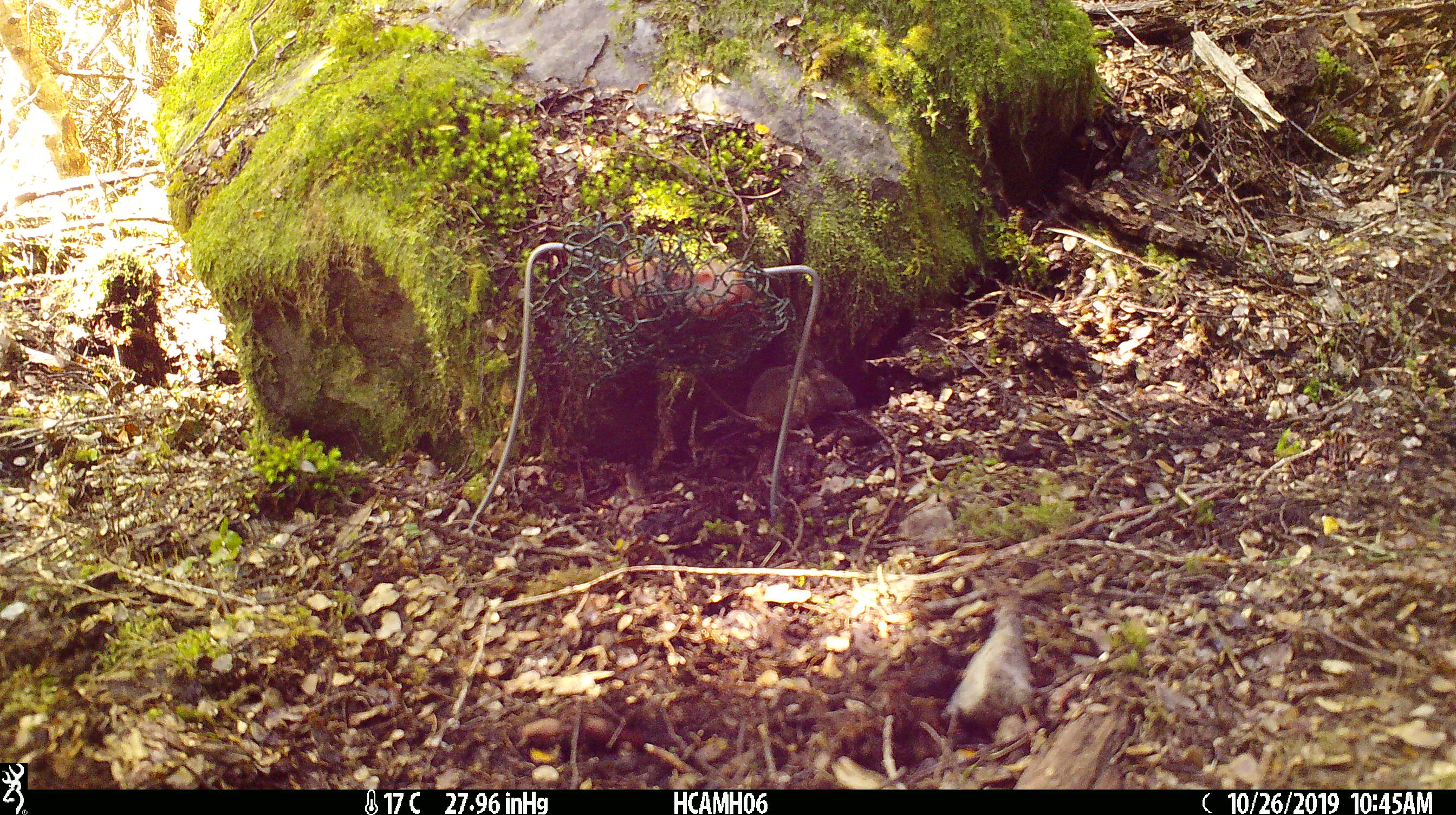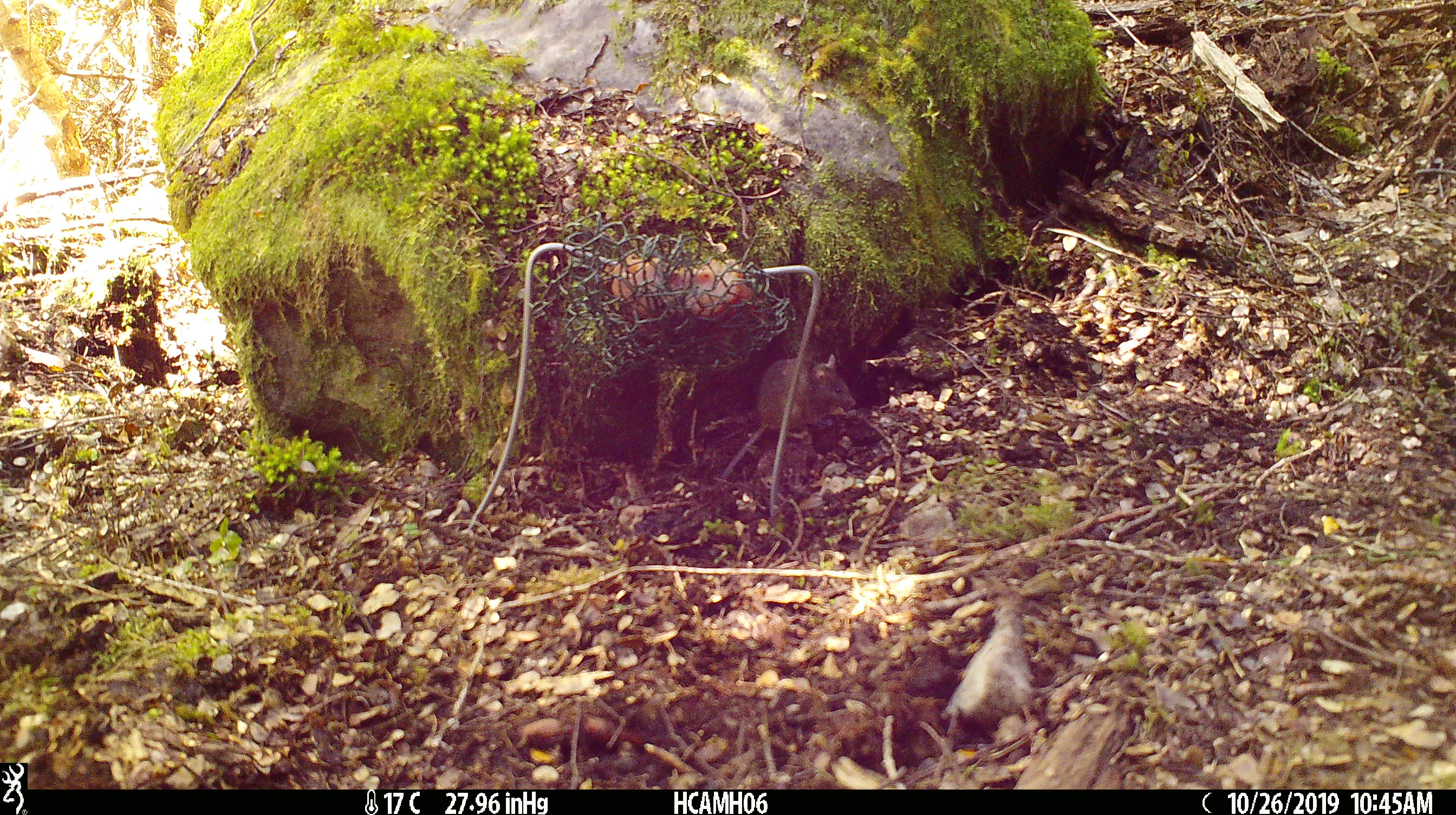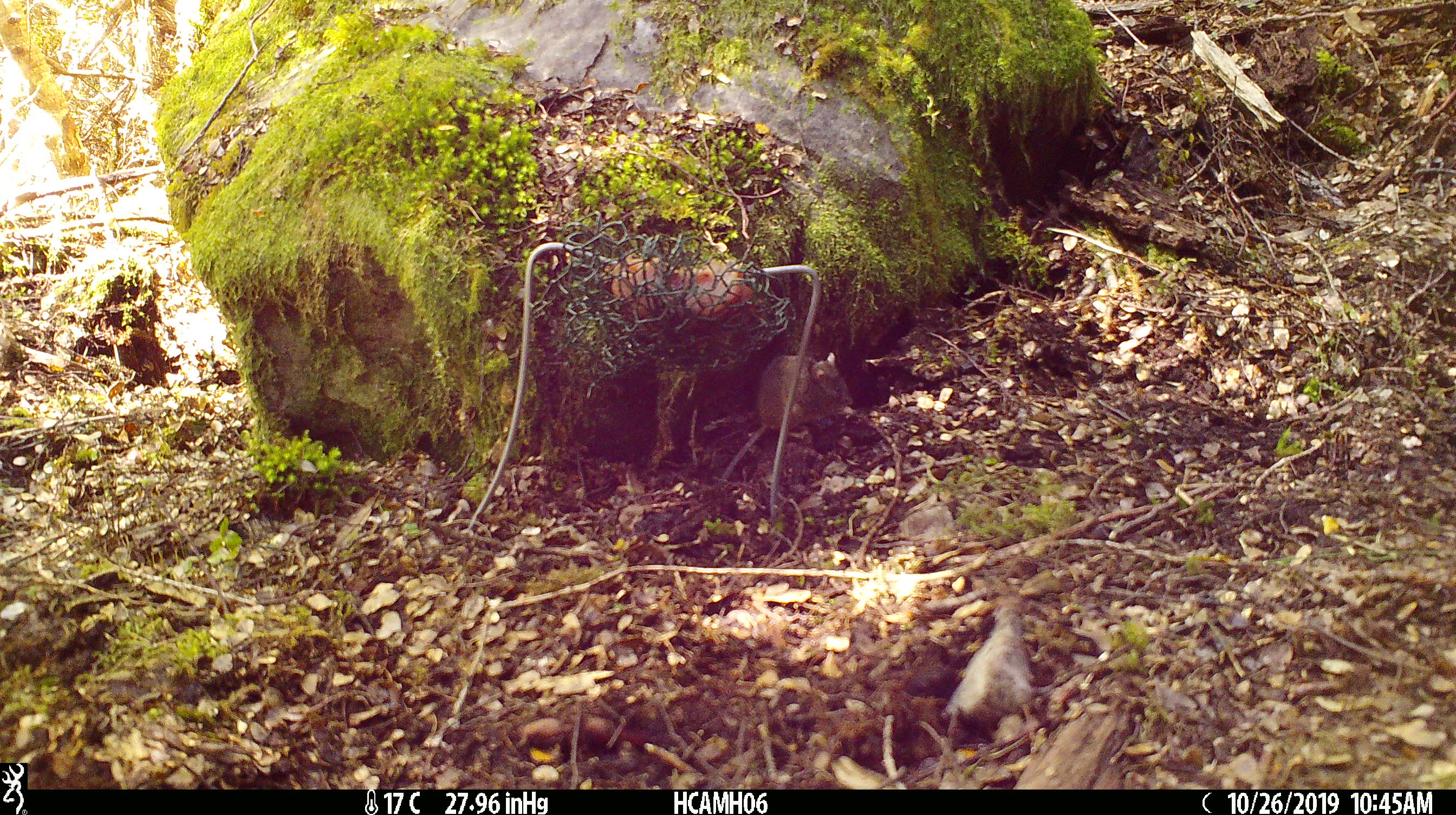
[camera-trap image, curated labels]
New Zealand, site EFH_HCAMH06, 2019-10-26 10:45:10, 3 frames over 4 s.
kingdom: Animalia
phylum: Chordata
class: Mammalia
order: Rodentia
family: Muridae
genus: Mus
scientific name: Mus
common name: mouse